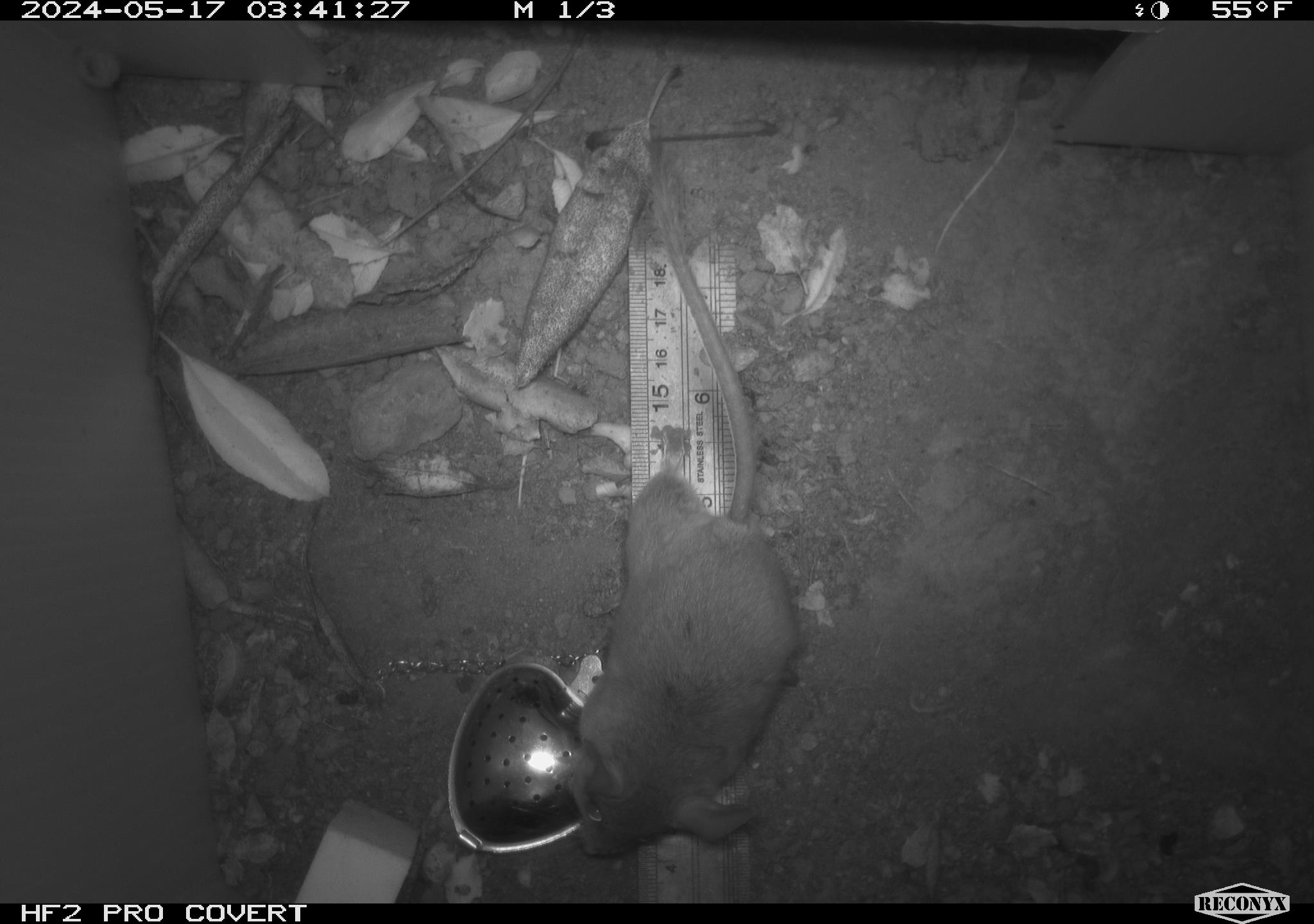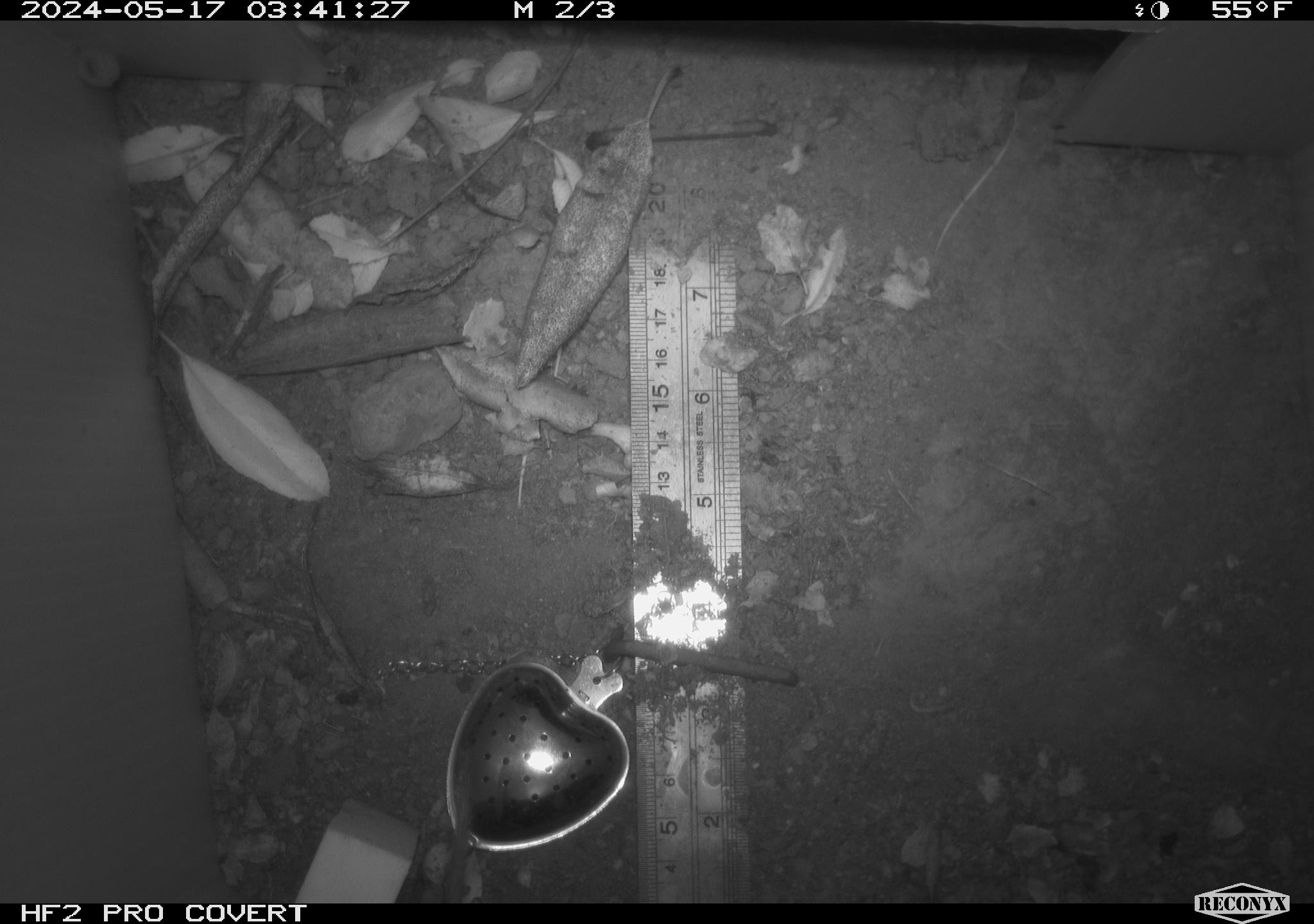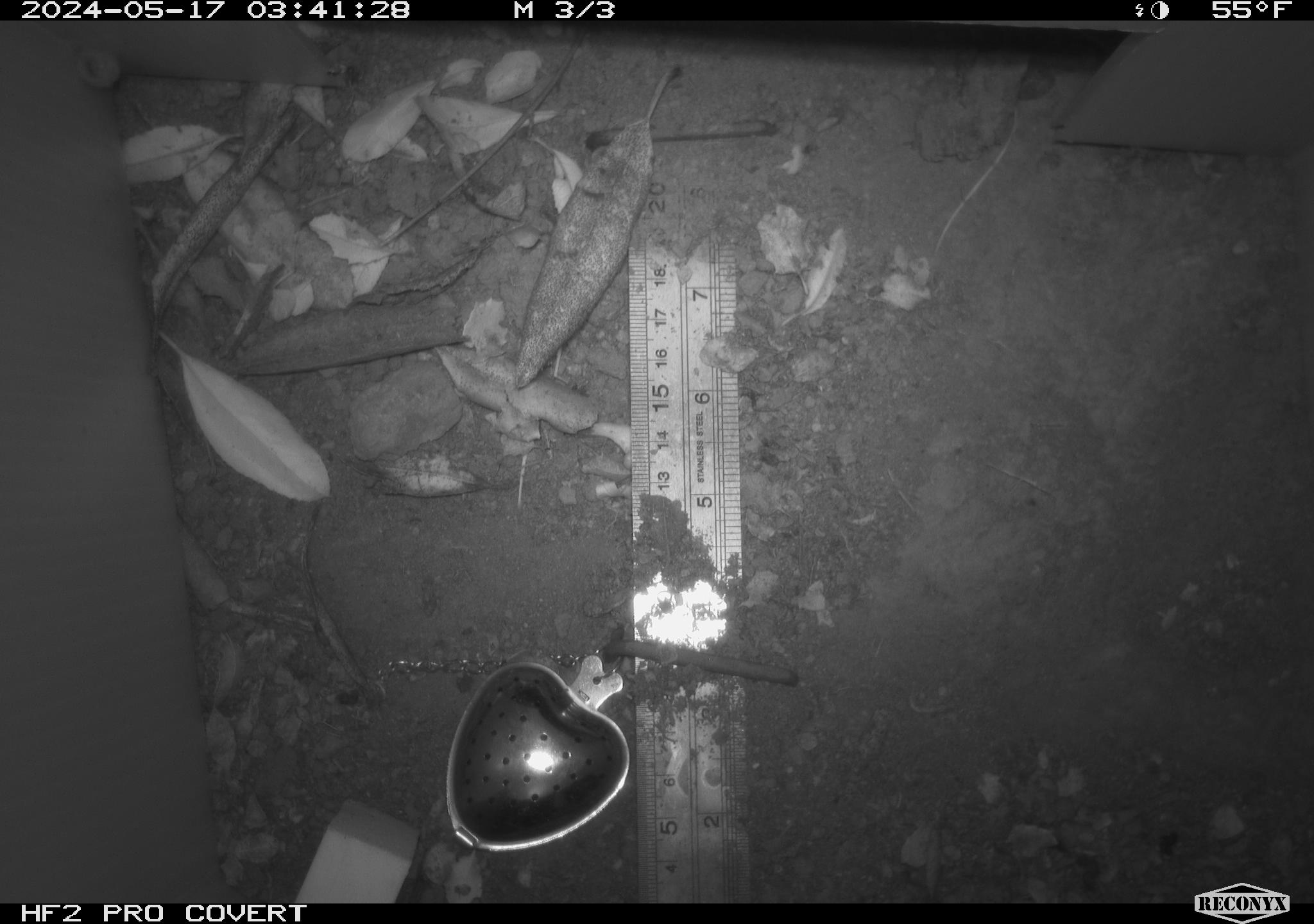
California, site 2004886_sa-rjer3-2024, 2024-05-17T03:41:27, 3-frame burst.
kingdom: Animalia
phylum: Chordata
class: Mammalia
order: Rodentia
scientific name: Rodentia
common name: mouse species